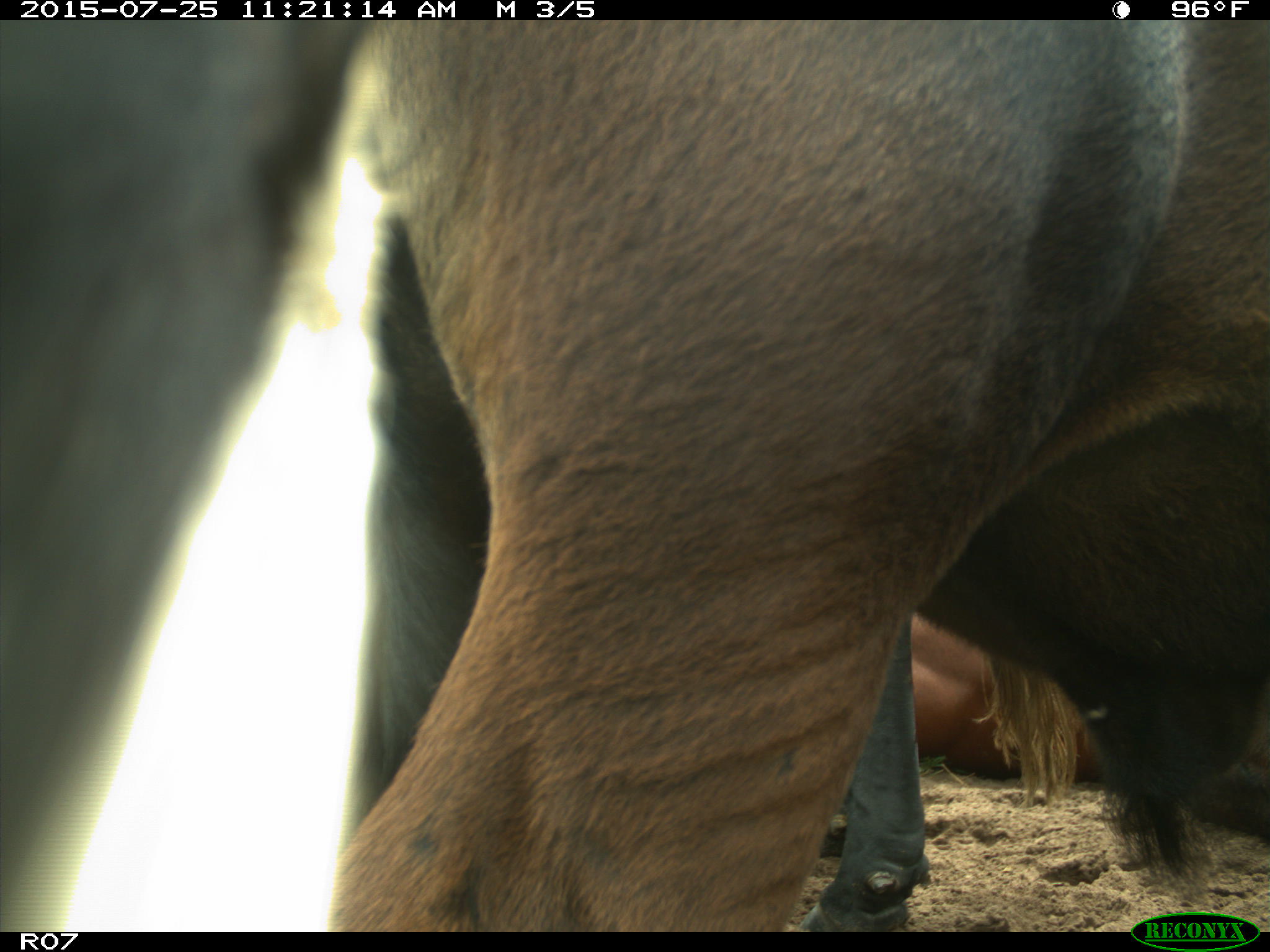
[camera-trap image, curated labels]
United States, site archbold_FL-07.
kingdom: Animalia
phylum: Chordata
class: Mammalia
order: Artiodactyla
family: Bovidae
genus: Bos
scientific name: Bos taurus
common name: domestic cow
Bos taurus (domestic cow).